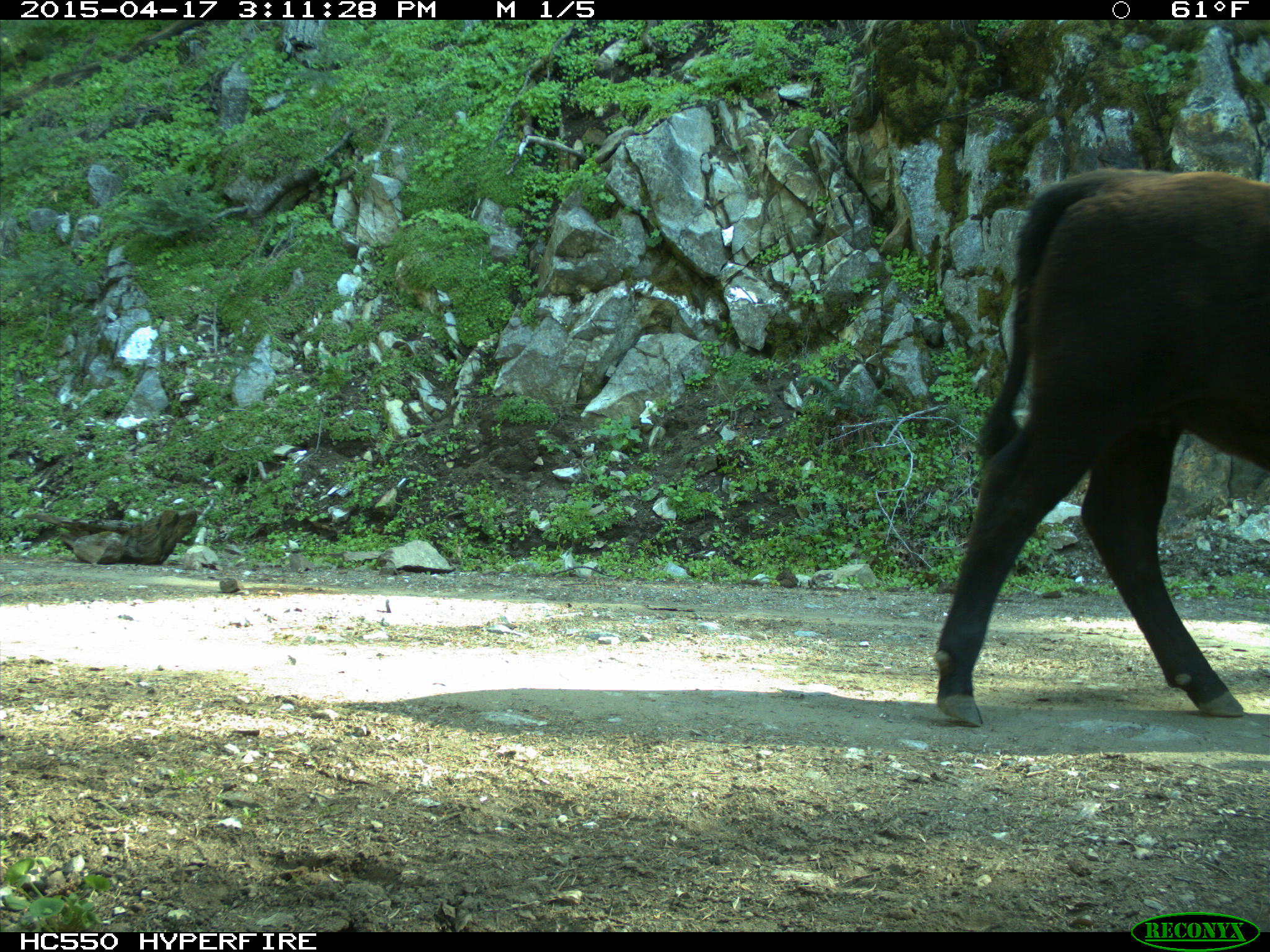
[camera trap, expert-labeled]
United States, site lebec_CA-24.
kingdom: Animalia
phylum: Chordata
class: Mammalia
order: Artiodactyla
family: Bovidae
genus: Bos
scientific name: Bos taurus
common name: domestic cow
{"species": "Bos taurus (domestic cow)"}